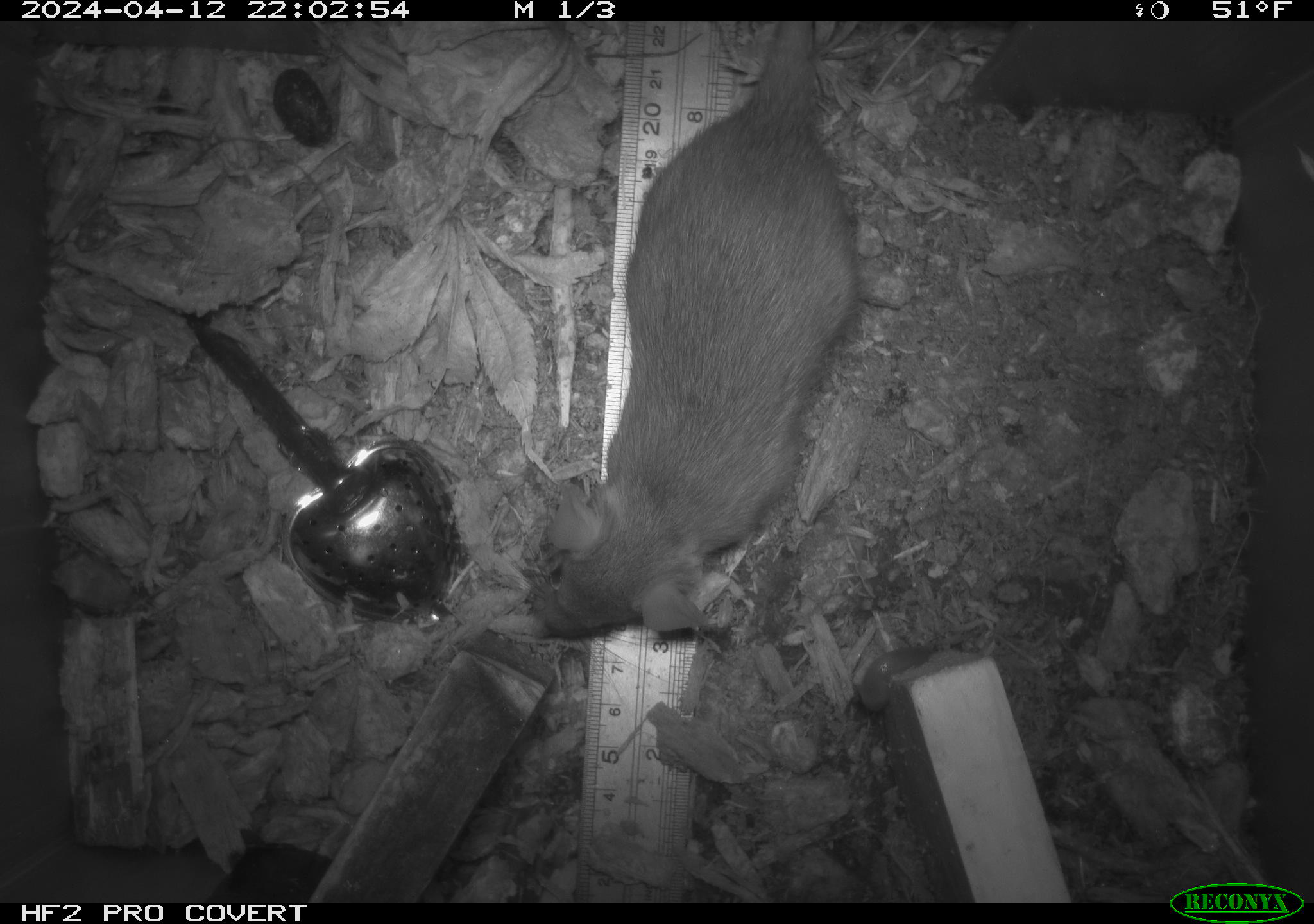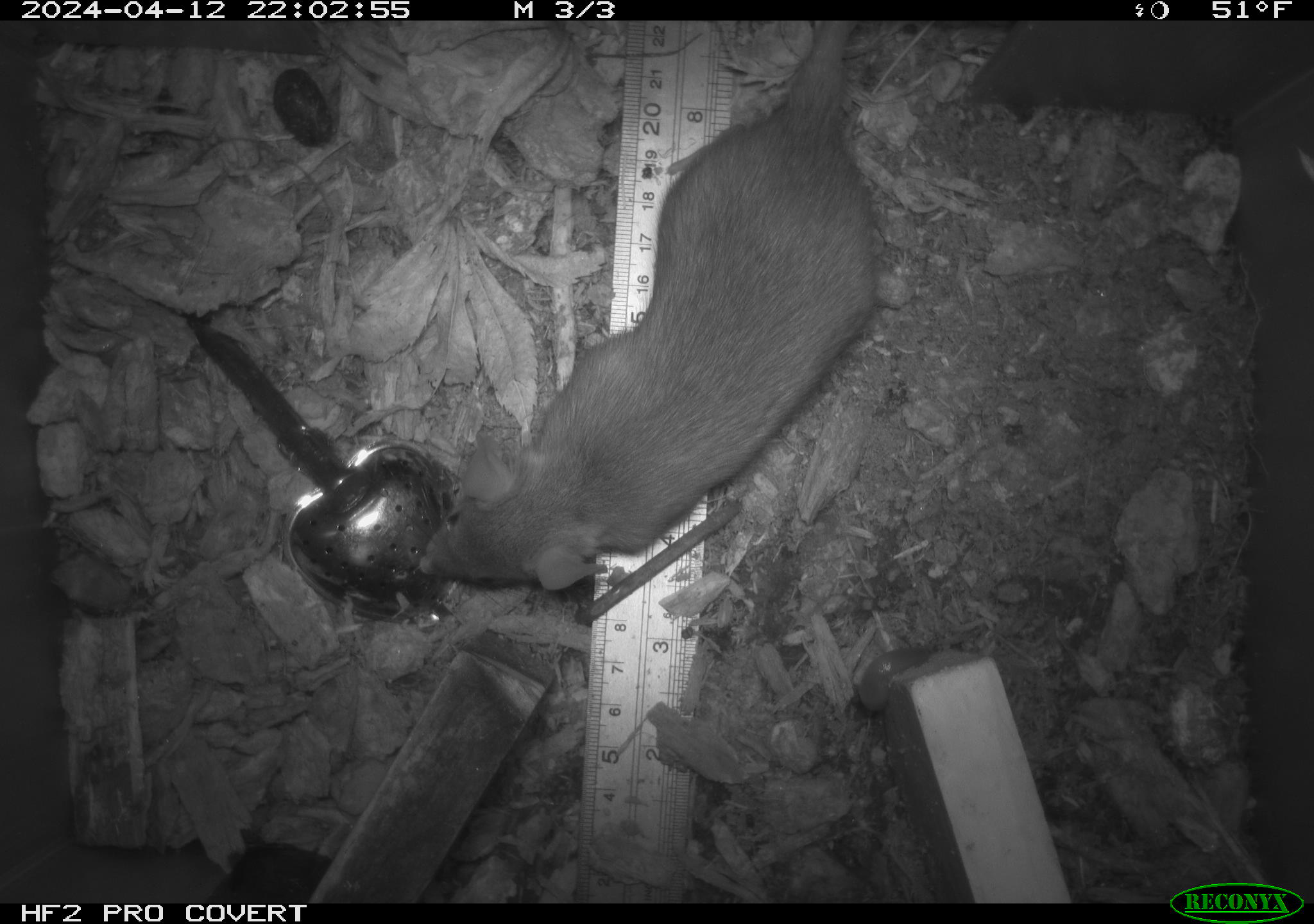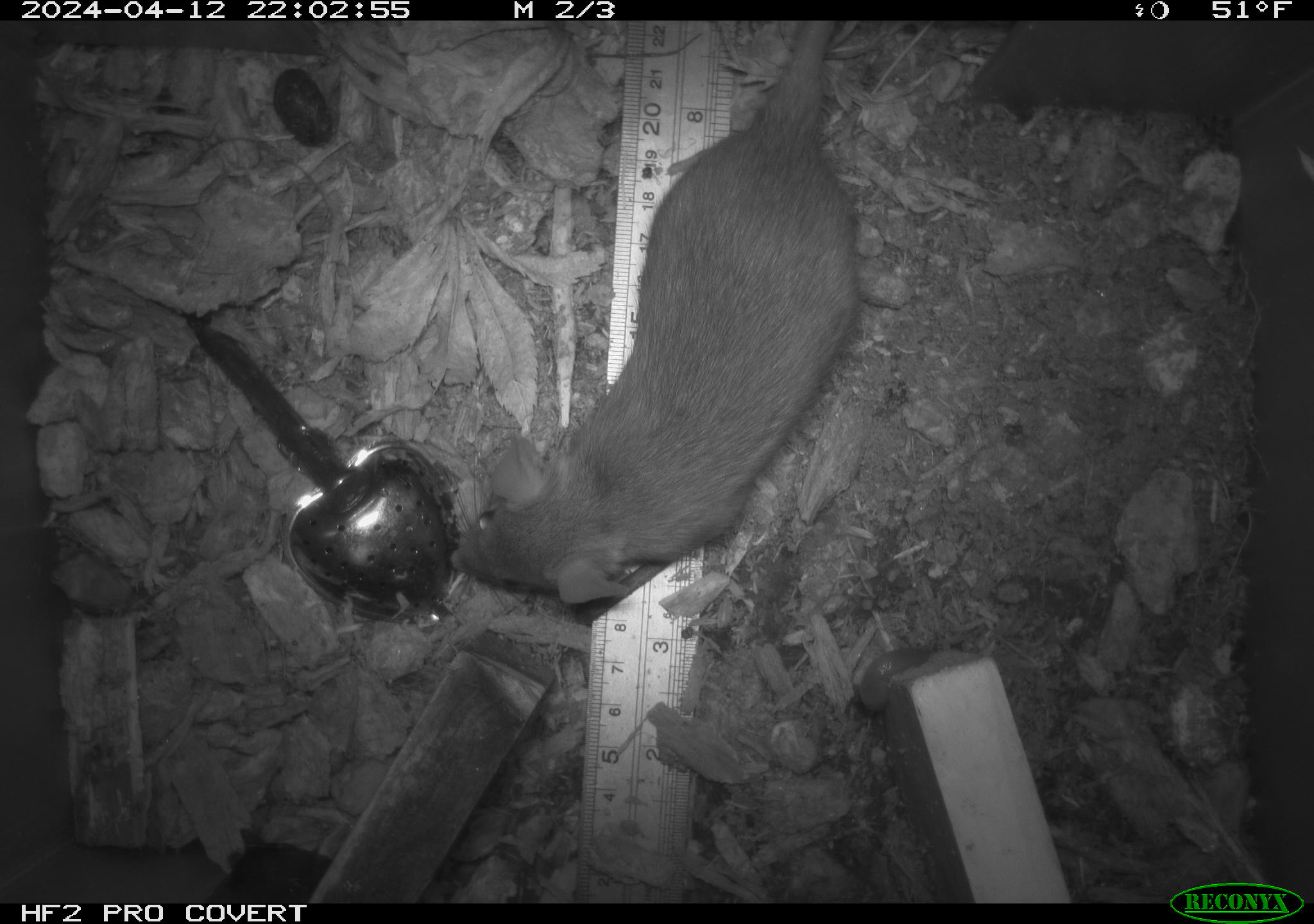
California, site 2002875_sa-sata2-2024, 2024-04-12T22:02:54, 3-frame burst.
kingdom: Animalia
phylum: Chordata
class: Mammalia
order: Rodentia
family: Muridae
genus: Rattus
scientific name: Rattus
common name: rat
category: rattus species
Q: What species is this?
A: Rattus species (rat) (Rattus).